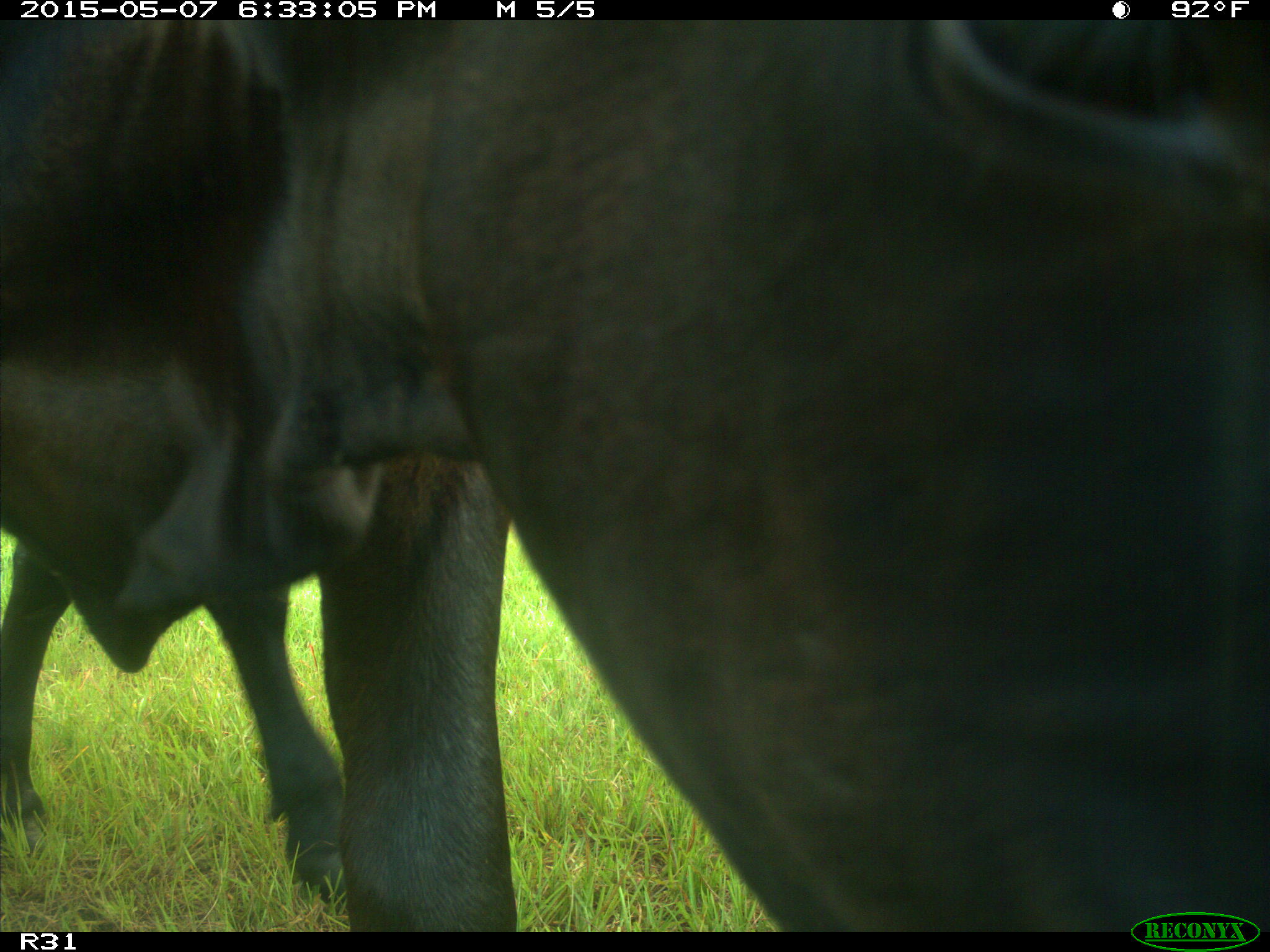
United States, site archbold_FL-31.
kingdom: Animalia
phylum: Chordata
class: Mammalia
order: Artiodactyla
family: Bovidae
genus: Bos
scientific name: Bos taurus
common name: domestic cow